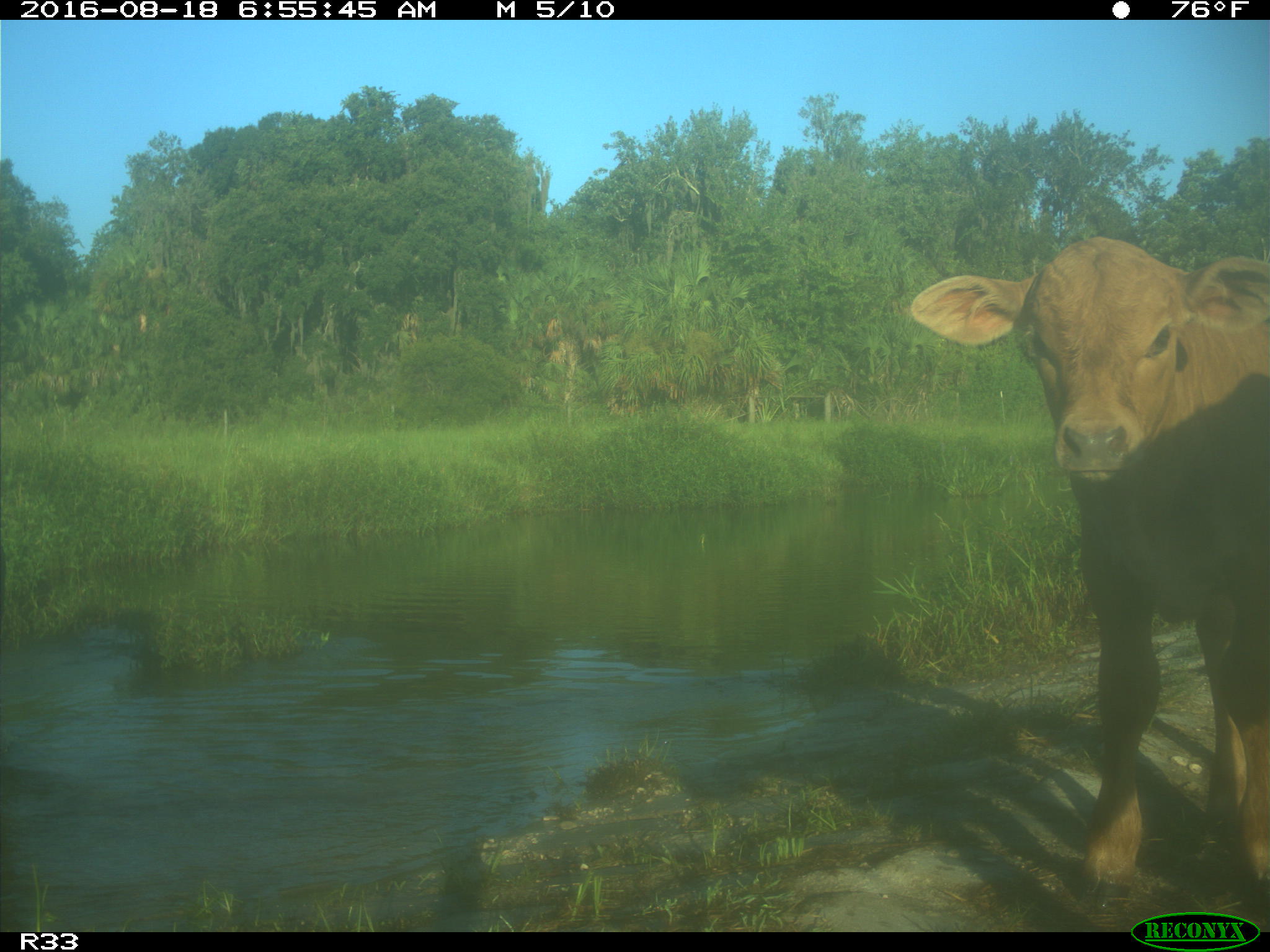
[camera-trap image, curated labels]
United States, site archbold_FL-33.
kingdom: Animalia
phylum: Chordata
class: Mammalia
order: Artiodactyla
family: Bovidae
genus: Bos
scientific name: Bos taurus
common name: domestic cow